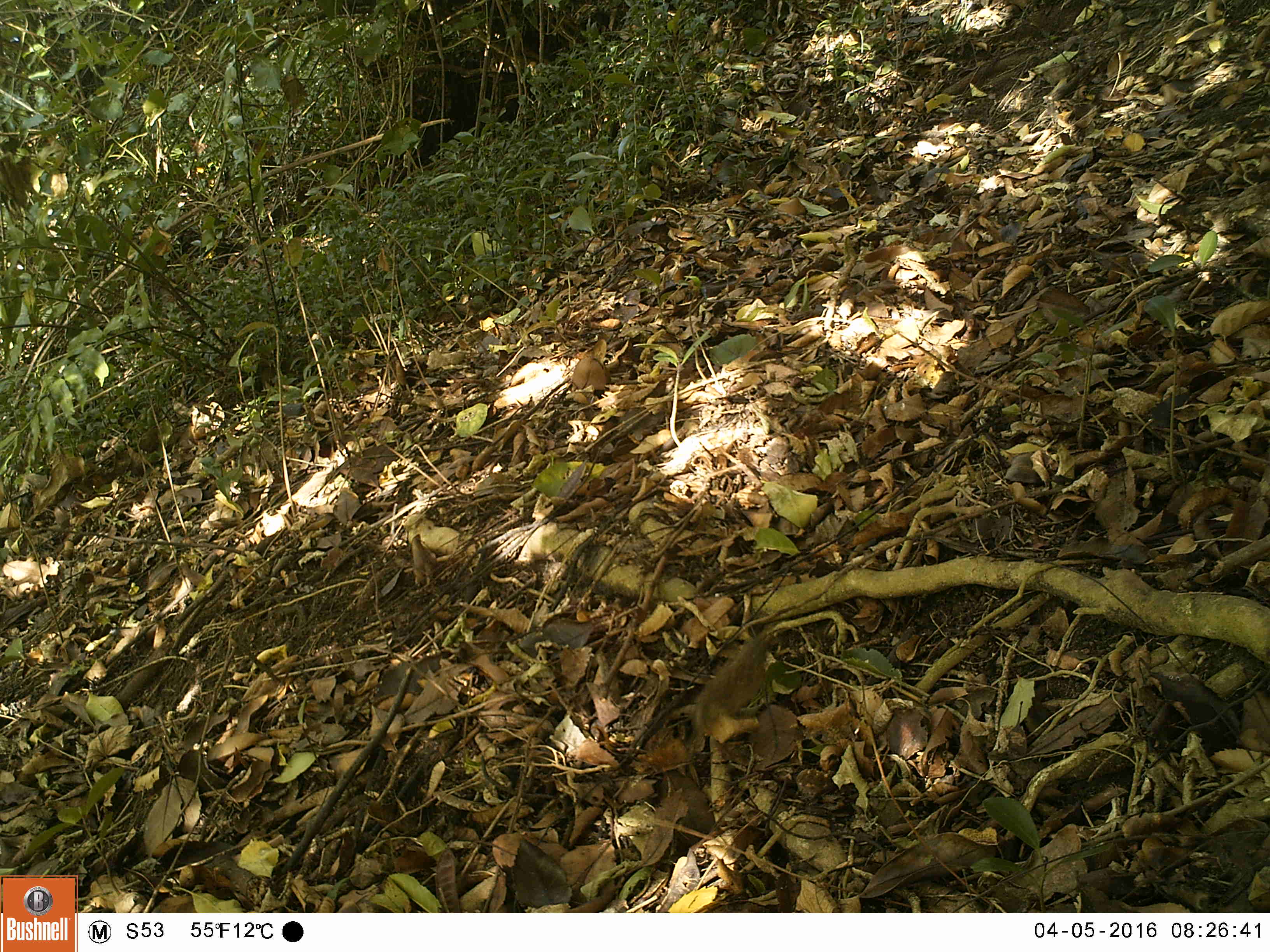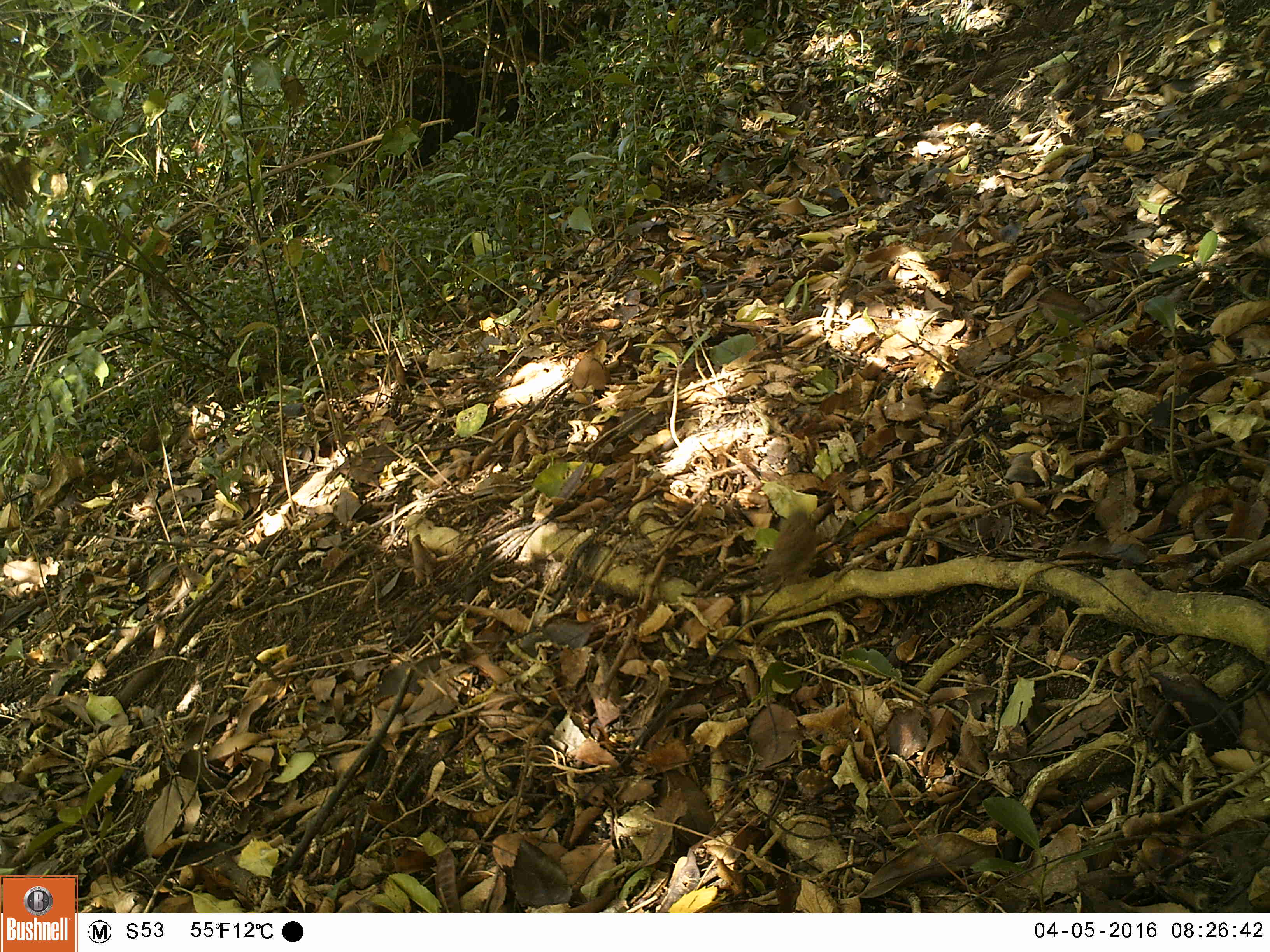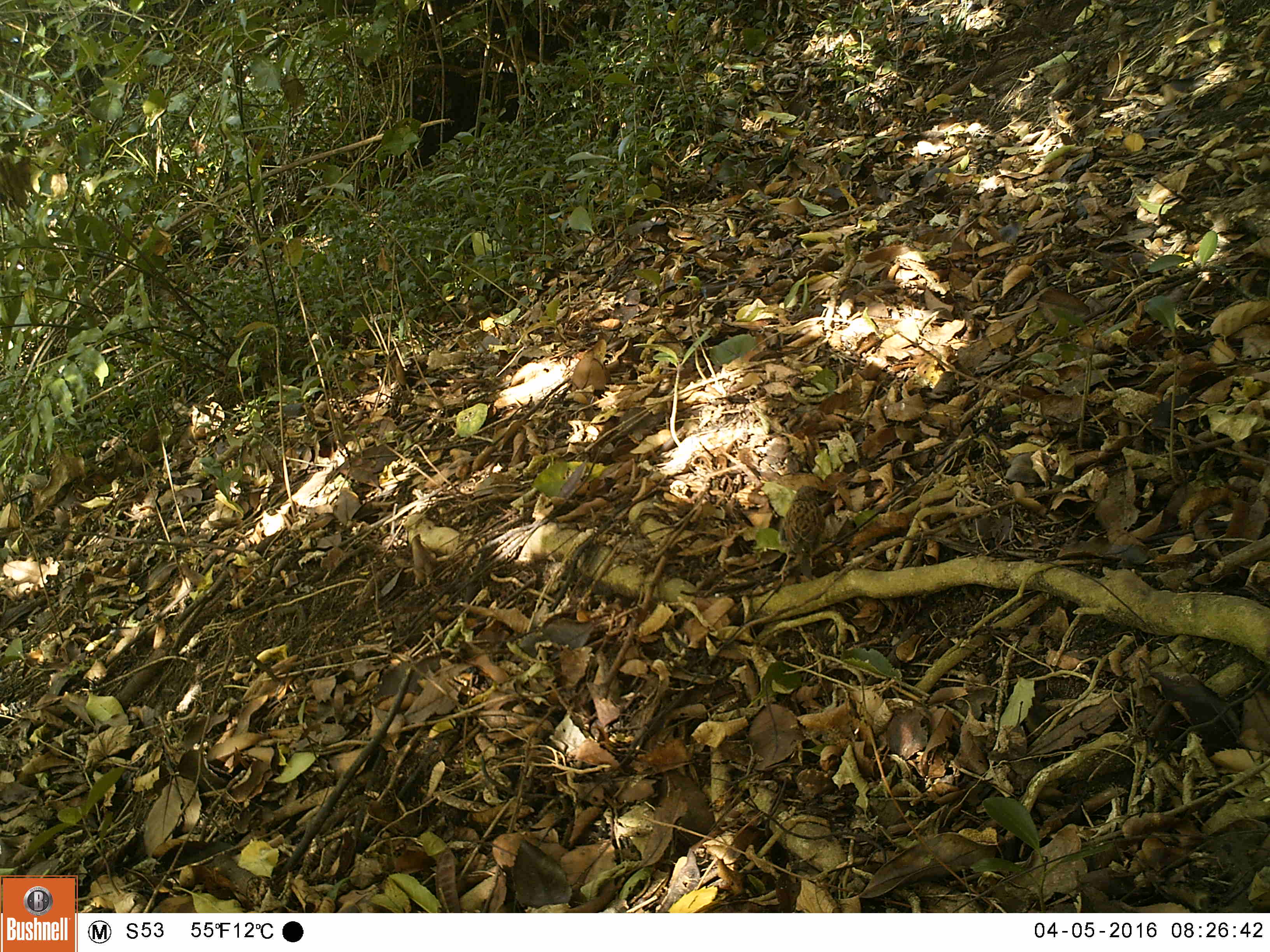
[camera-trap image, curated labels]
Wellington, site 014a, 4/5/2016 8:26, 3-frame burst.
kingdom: Animalia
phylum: Chordata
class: Aves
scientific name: Aves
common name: bird